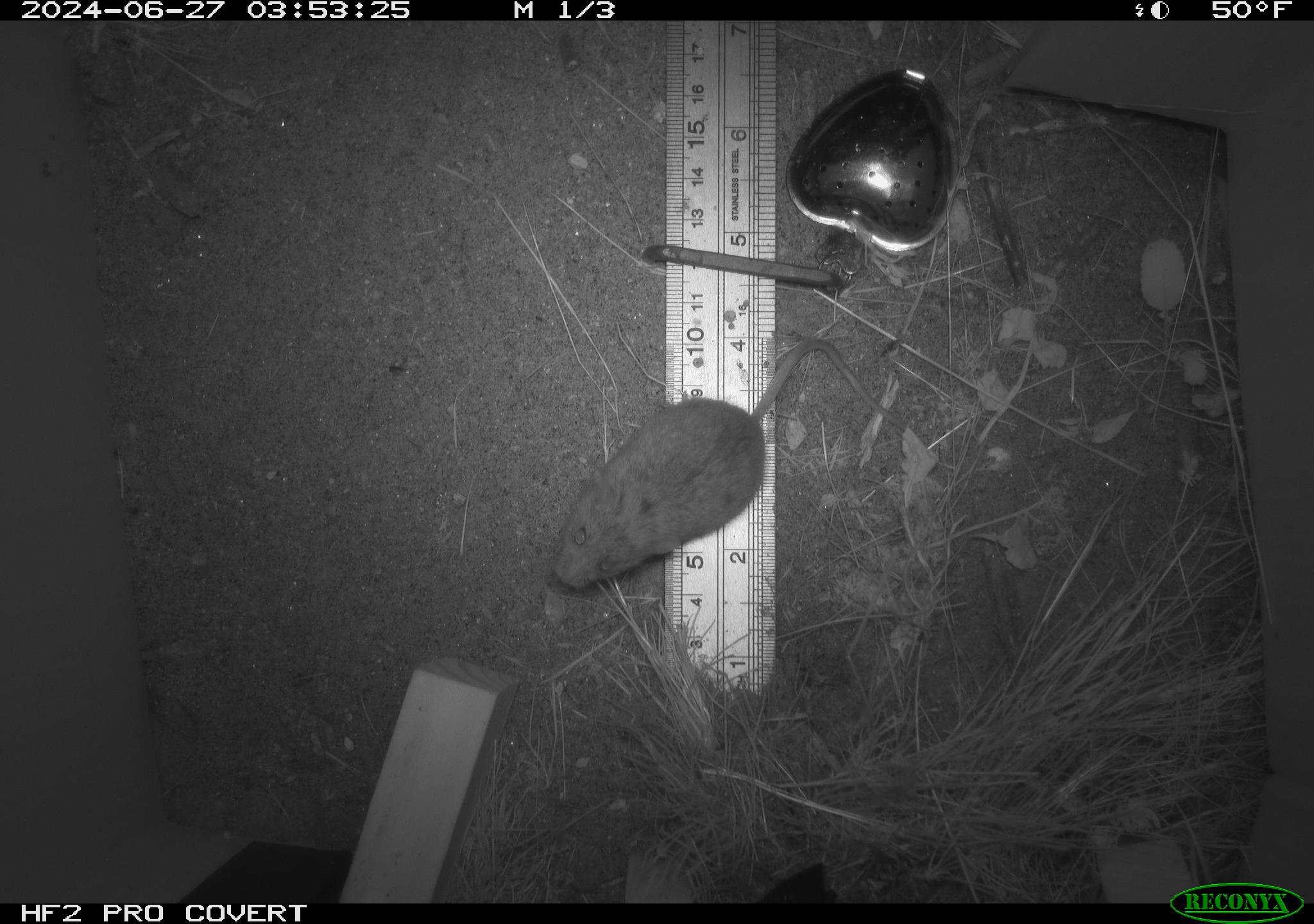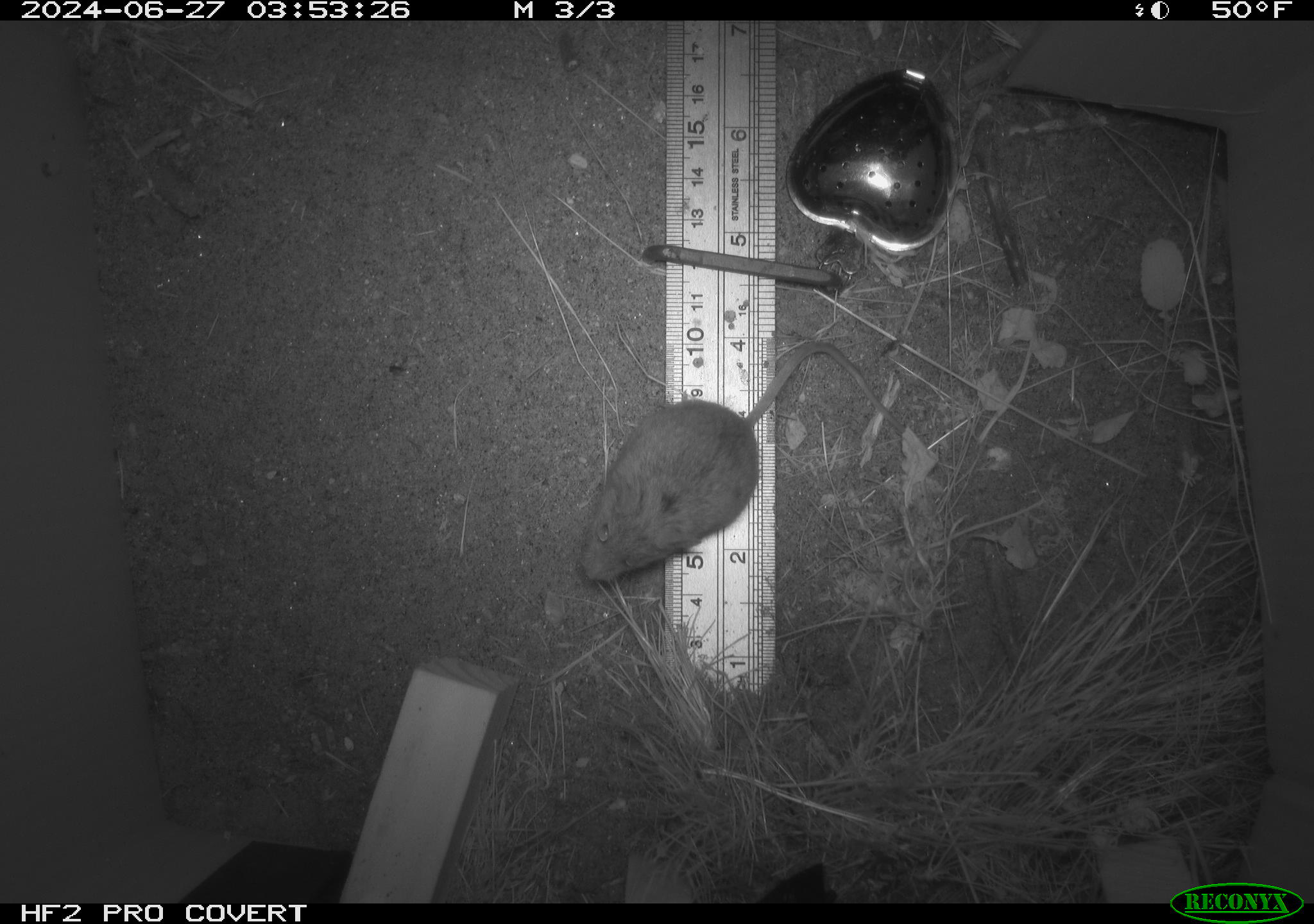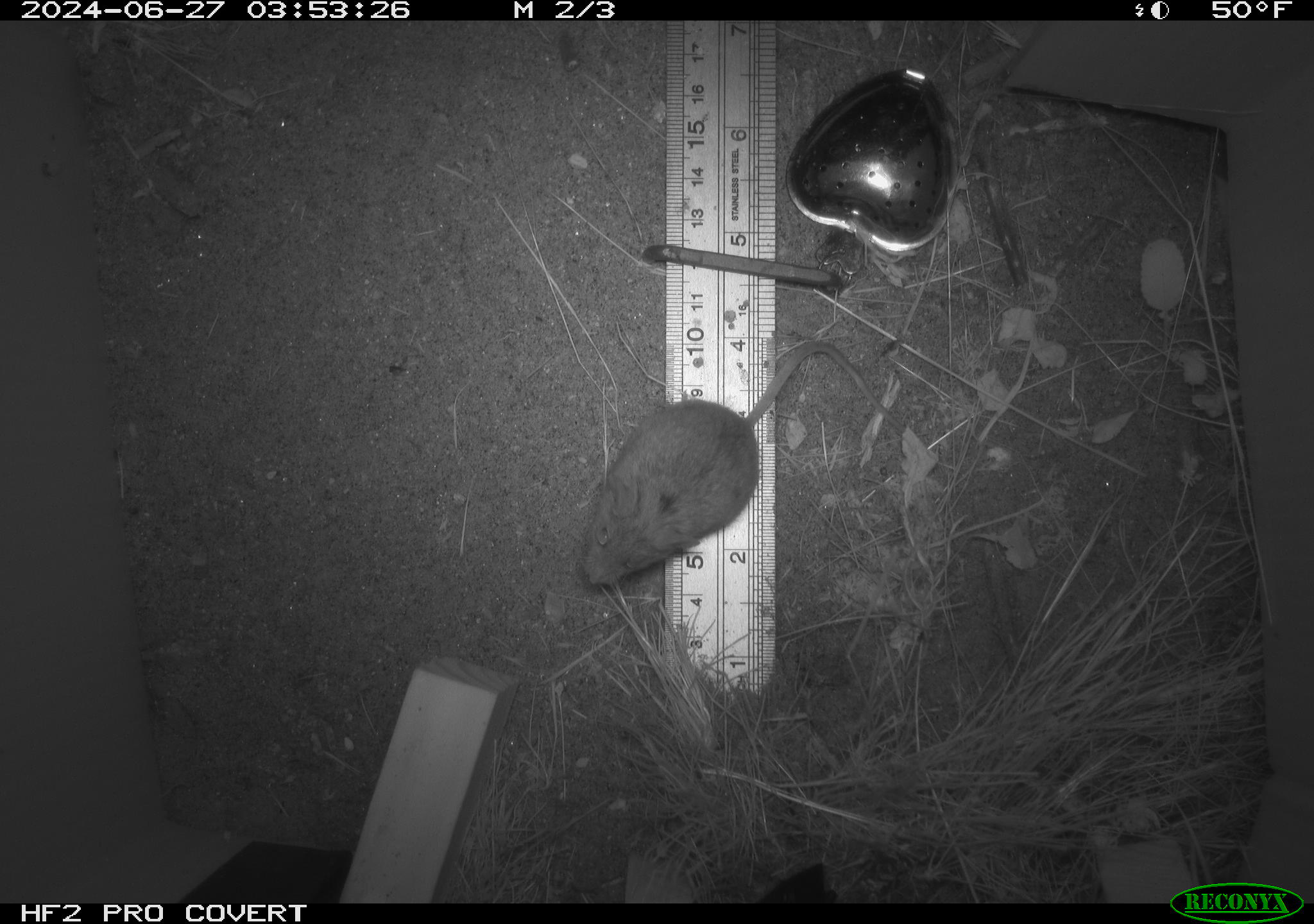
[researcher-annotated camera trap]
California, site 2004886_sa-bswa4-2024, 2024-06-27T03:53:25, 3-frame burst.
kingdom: Animalia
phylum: Chordata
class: Mammalia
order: Rodentia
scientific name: Rodentia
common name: rodent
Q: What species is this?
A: Rodent (Rodentia).